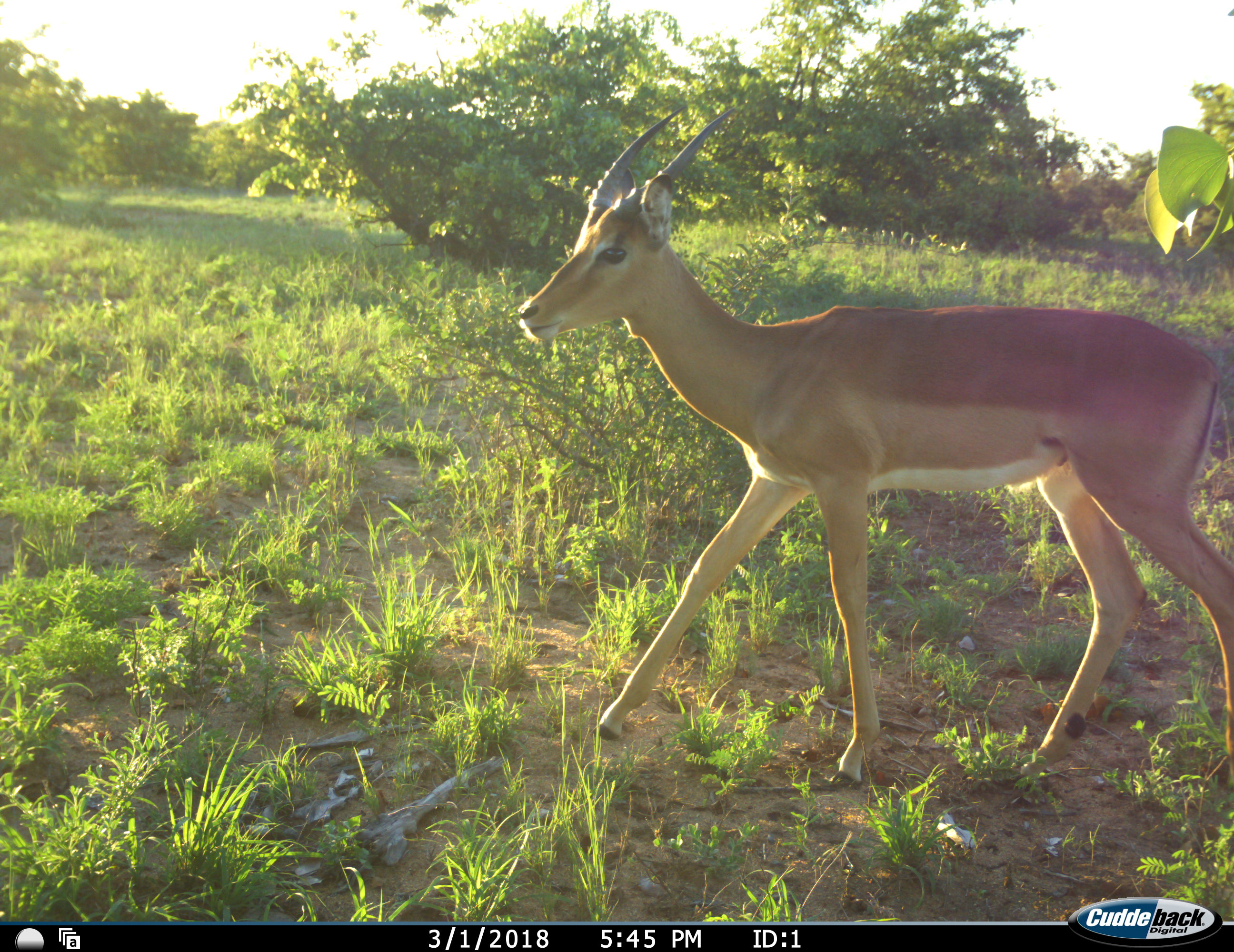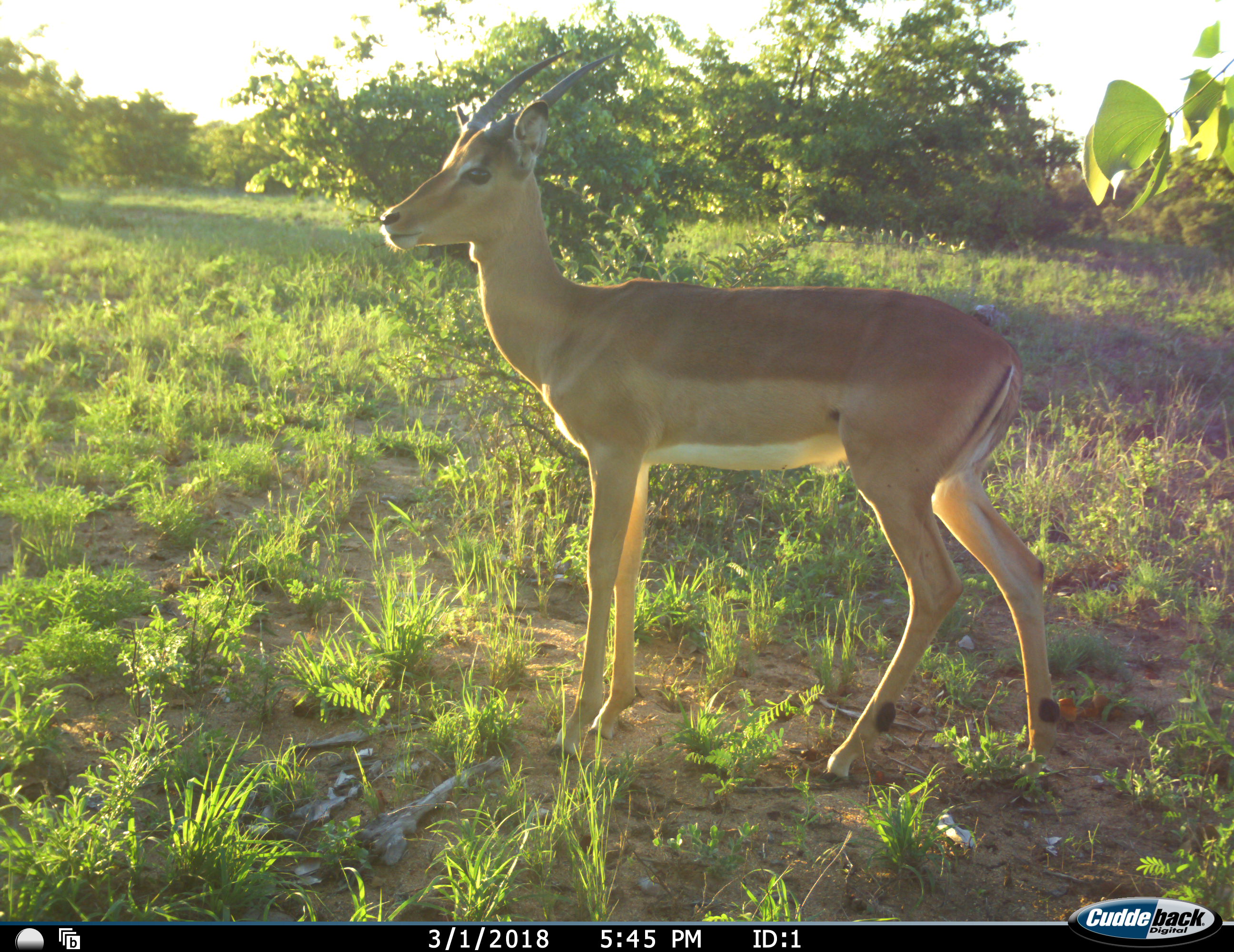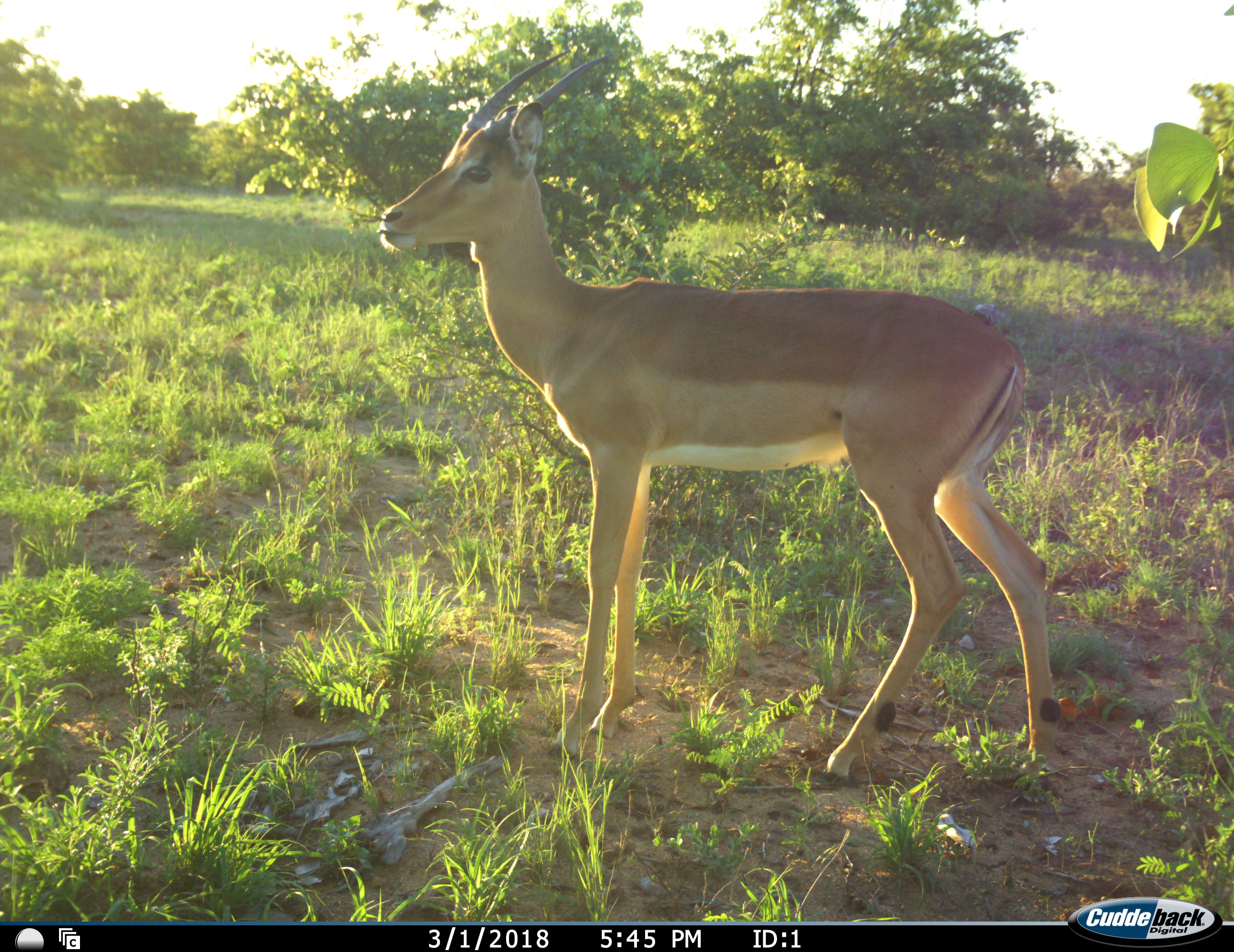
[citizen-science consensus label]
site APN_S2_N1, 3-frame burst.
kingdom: Animalia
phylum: Chordata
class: Mammalia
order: Artiodactyla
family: Bovidae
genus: Aepyceros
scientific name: Aepyceros melampus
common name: impala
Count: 1.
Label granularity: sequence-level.